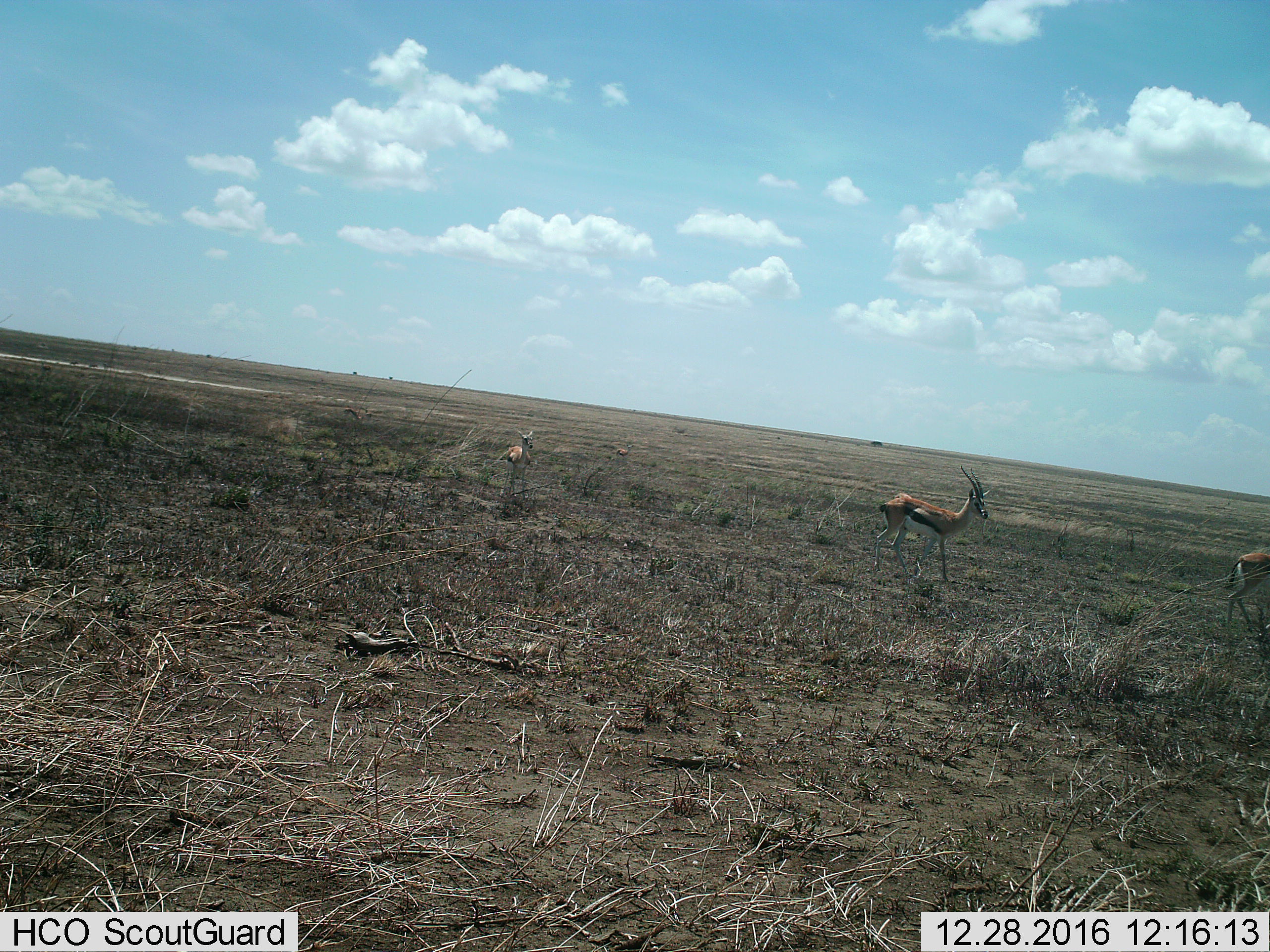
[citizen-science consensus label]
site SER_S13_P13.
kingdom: Animalia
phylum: Chordata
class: Mammalia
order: Artiodactyla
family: Bovidae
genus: Eudorcas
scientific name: Eudorcas thomsonii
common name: thomson's gazelle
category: gazellethomsons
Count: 3.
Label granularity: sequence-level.